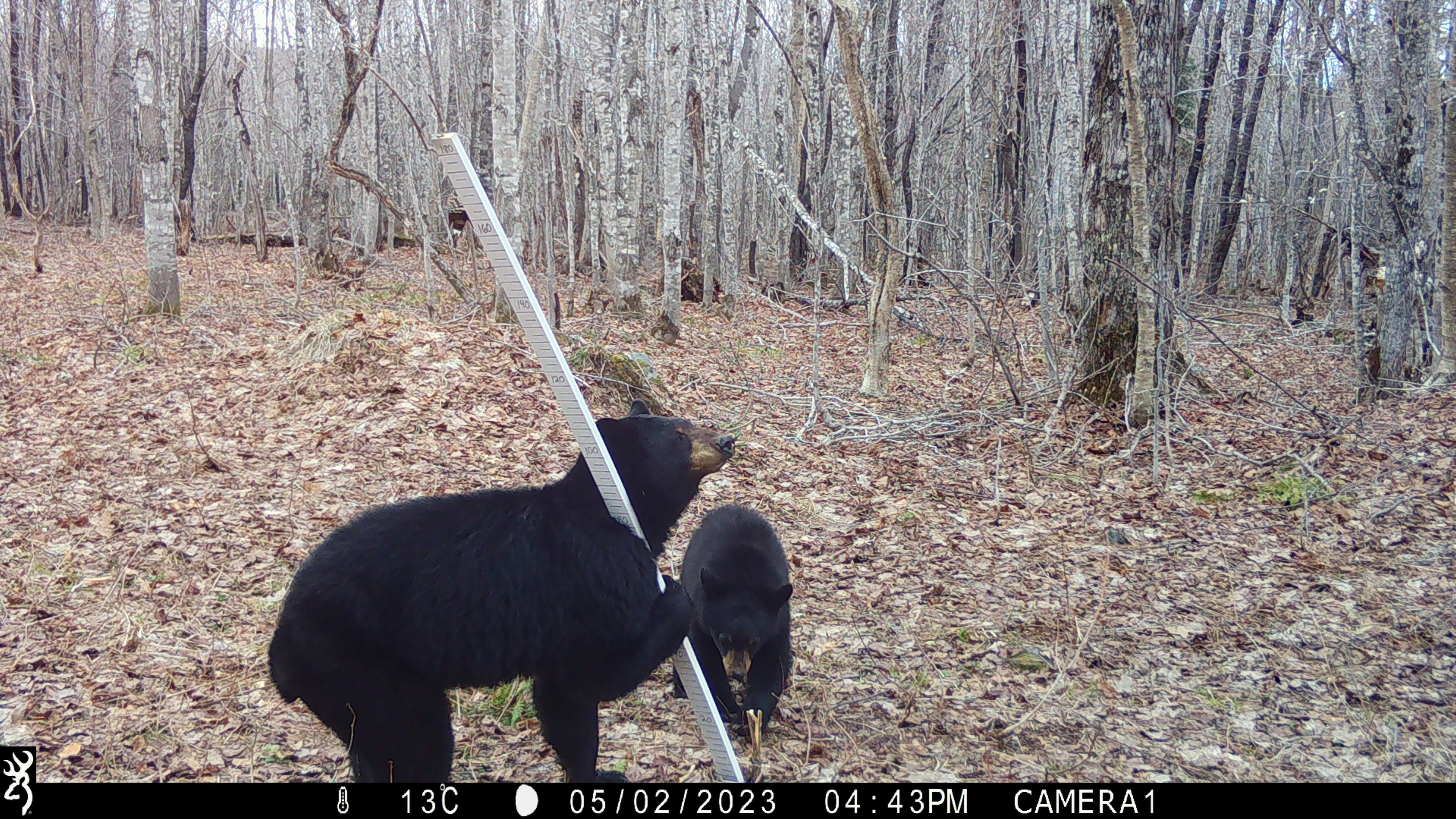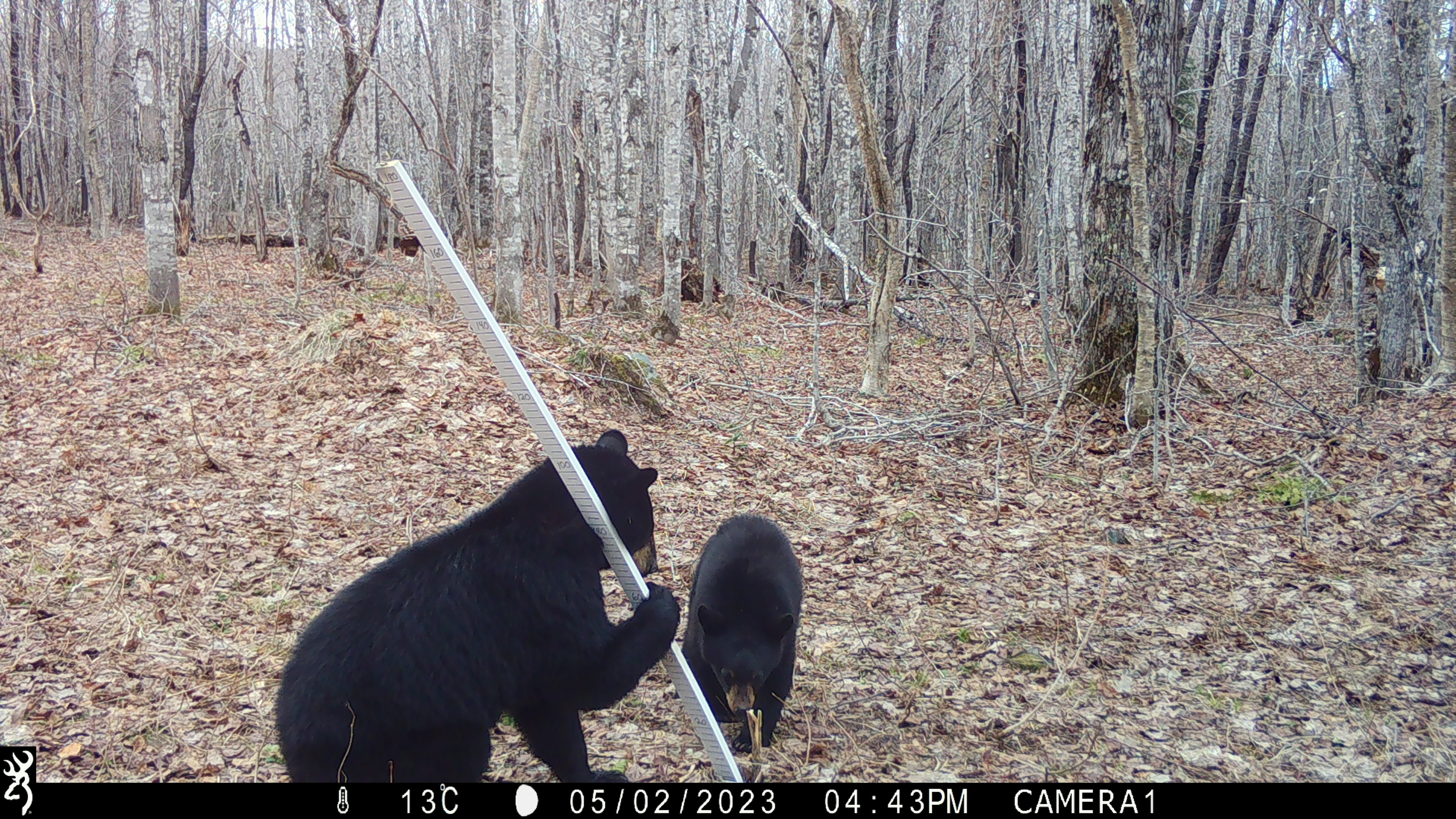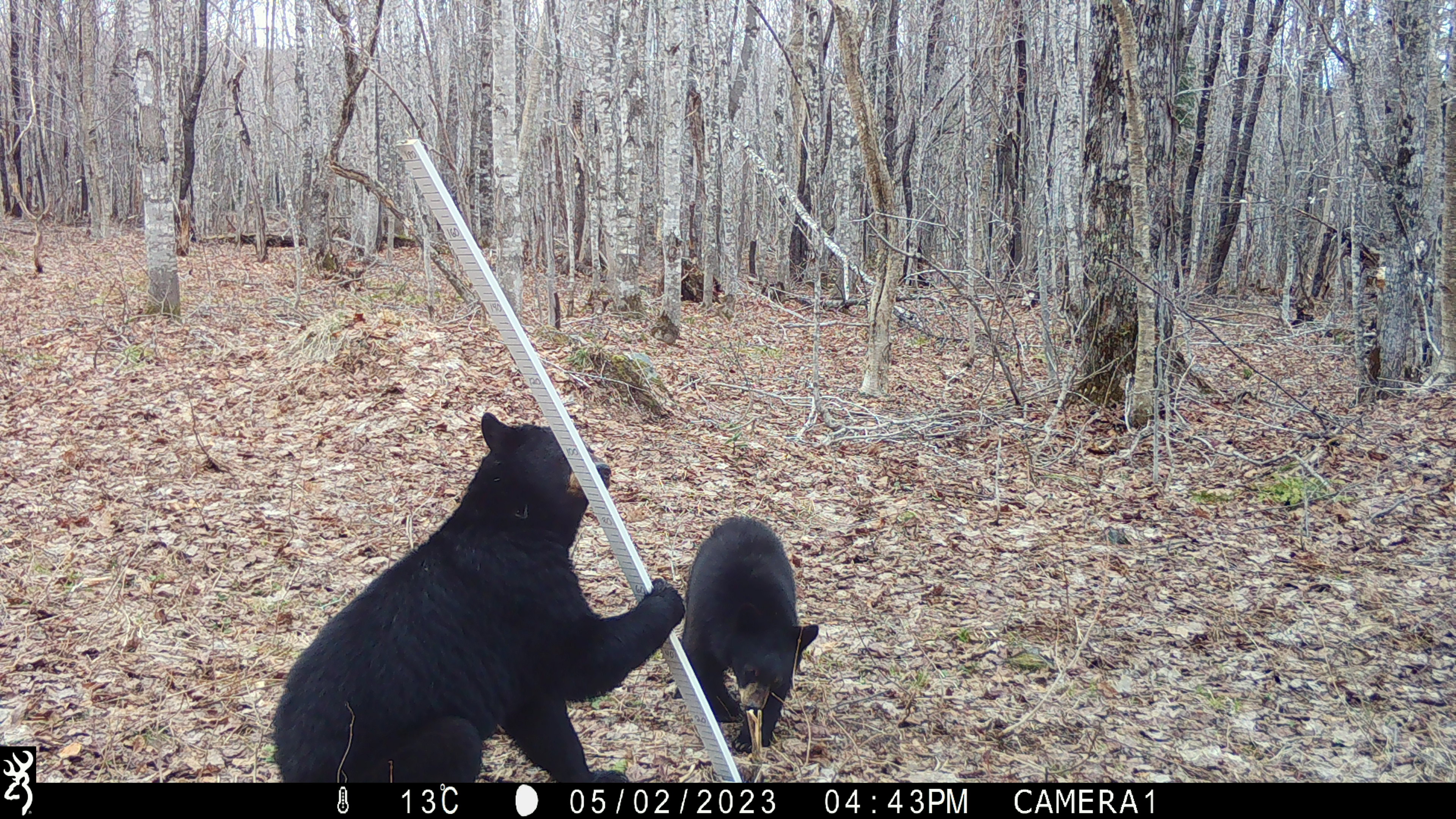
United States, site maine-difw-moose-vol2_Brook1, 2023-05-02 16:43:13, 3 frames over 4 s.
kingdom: Animalia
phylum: Chordata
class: Mammalia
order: Carnivora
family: Ursidae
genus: Ursus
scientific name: Ursus americanus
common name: black bear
Black bear (Ursus americanus).